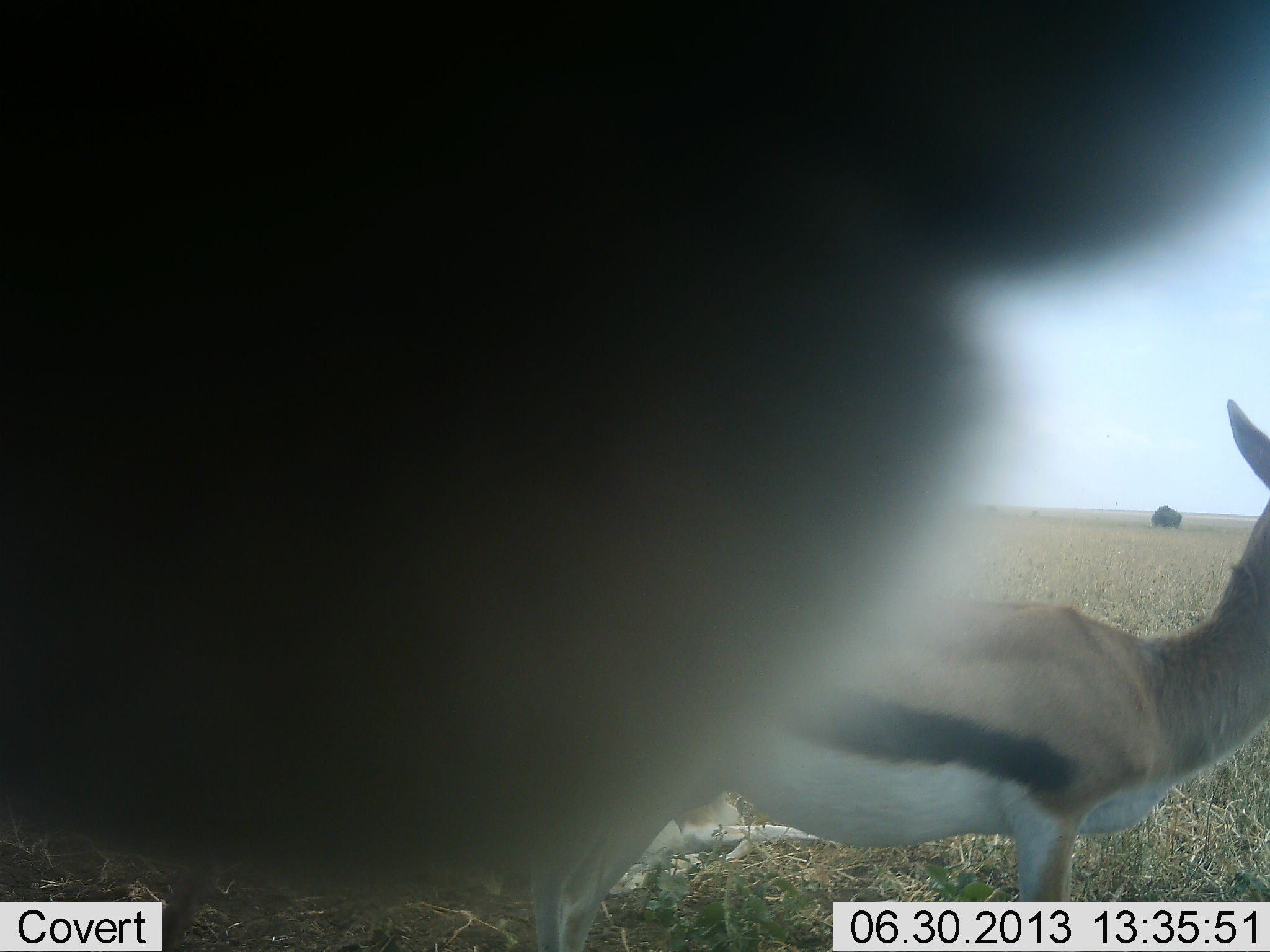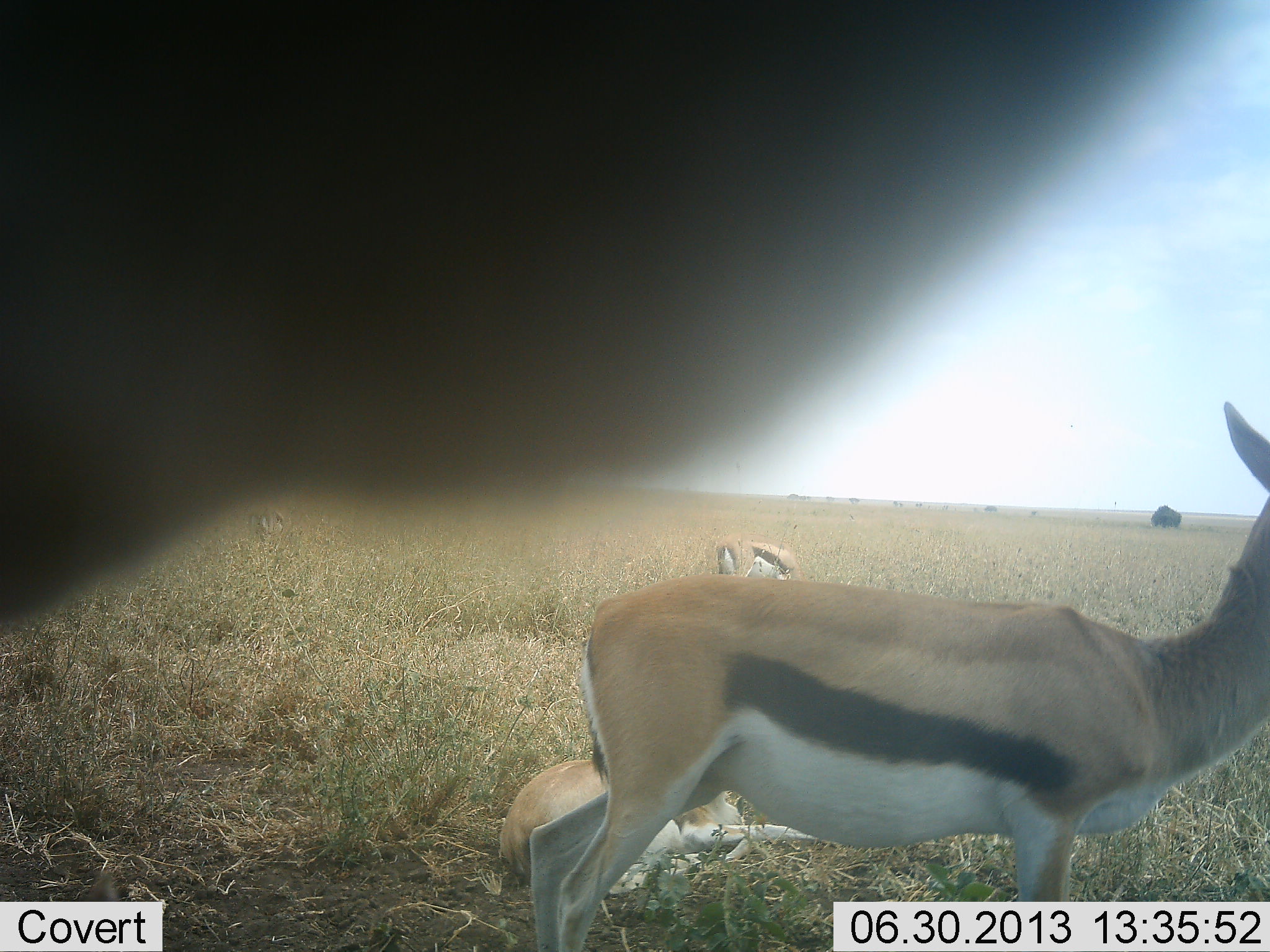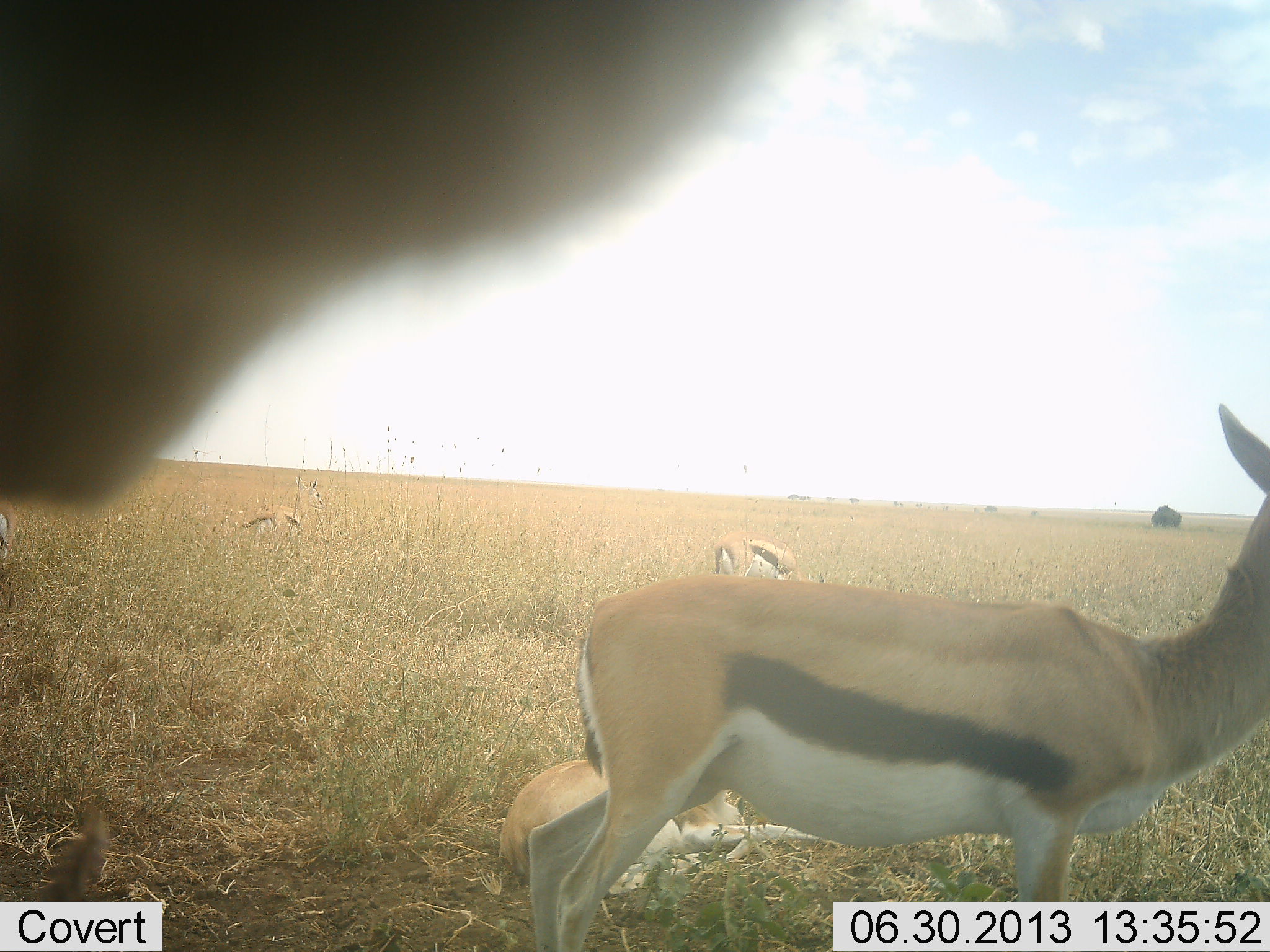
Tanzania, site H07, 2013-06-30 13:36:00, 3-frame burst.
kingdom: Animalia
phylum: Chordata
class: Mammalia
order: Artiodactyla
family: Bovidae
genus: Eudorcas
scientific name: Eudorcas thomsonii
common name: thomson's gazelle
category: gazellethomsons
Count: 4.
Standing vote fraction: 80%.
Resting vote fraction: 60%.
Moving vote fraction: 0%.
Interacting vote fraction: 10%.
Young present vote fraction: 0%.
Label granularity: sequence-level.